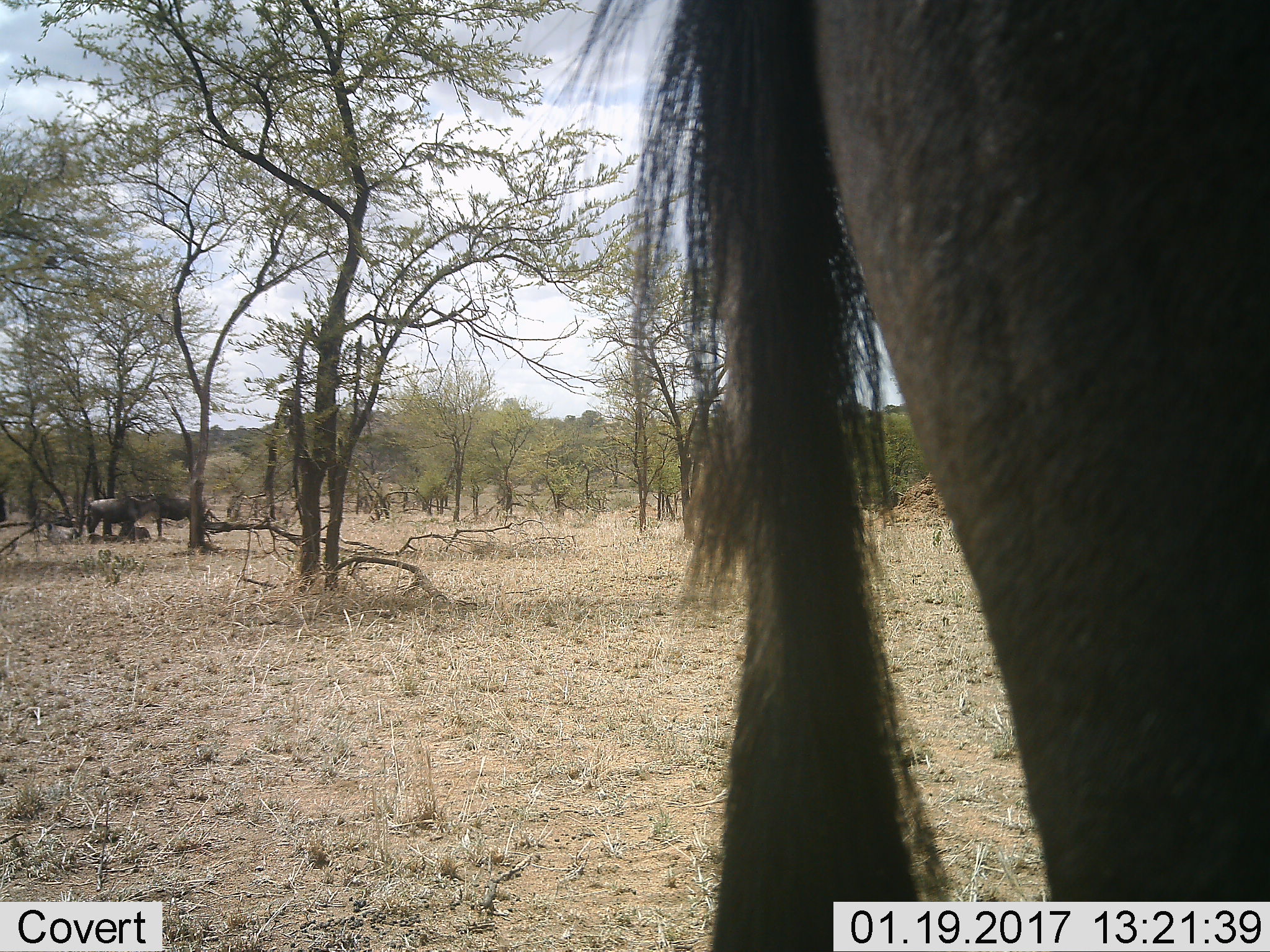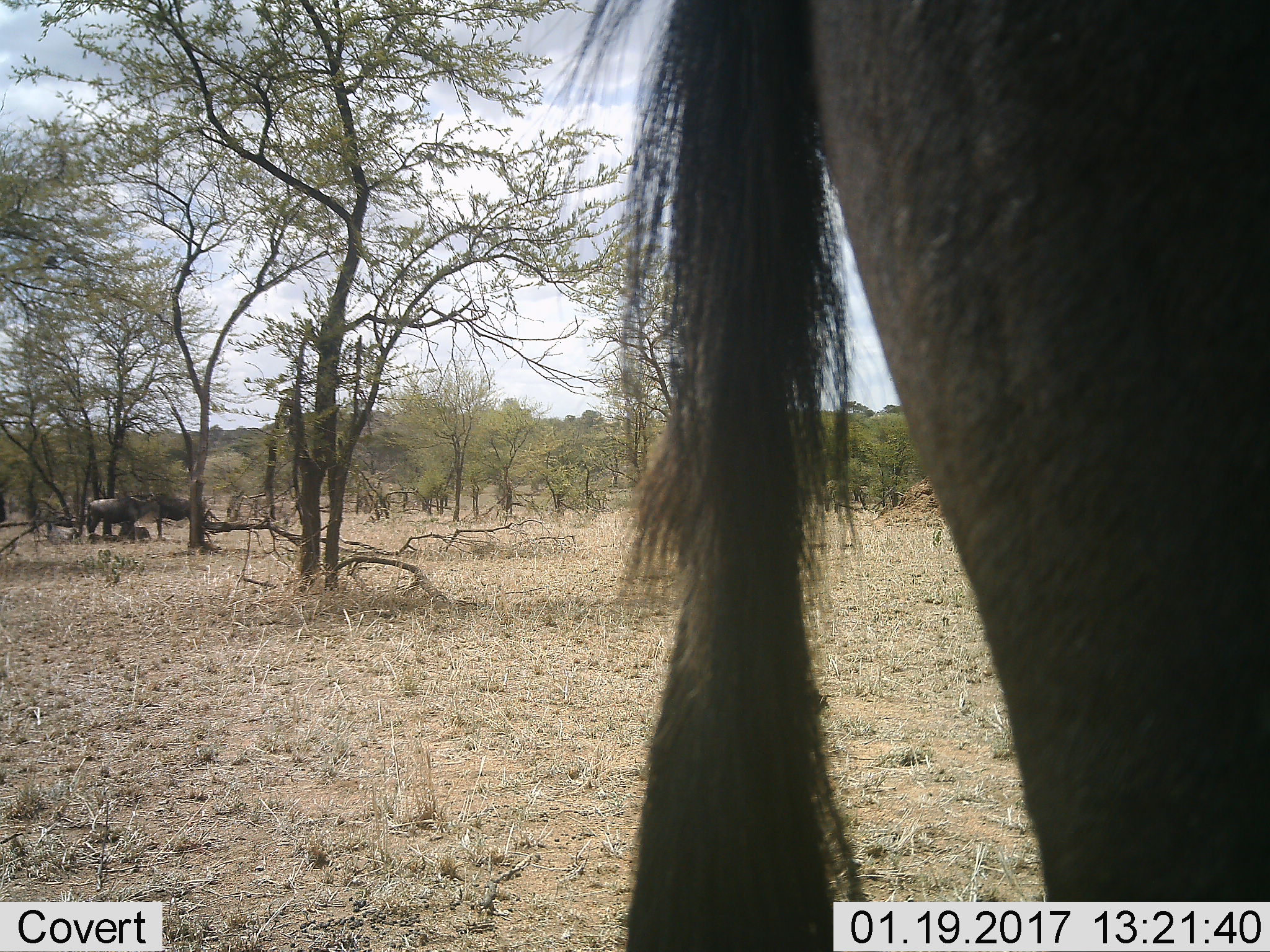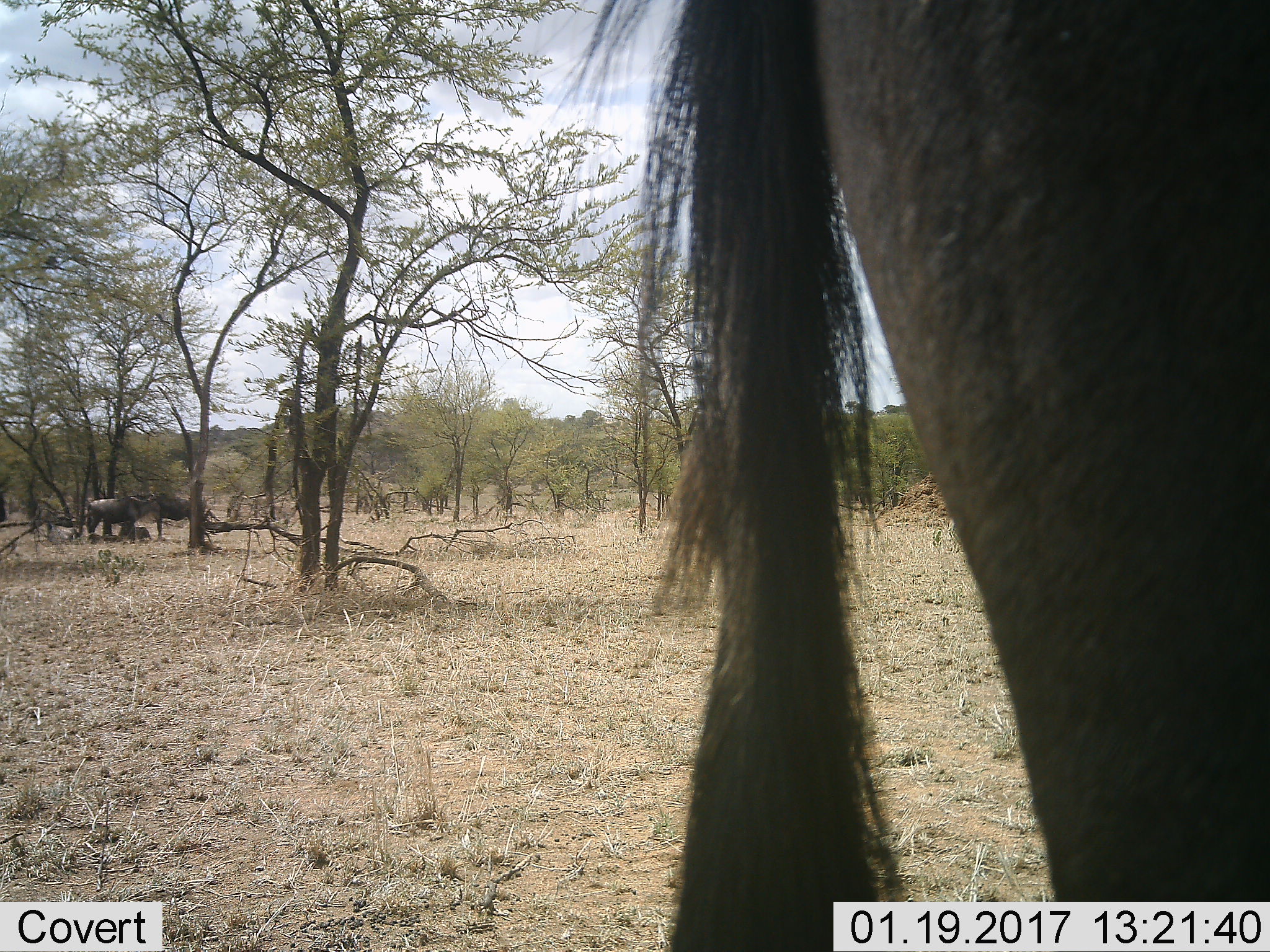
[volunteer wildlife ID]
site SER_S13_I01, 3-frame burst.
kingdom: Animalia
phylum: Chordata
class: Mammalia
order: Artiodactyla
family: Bovidae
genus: Connochaetes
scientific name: Connochaetes taurinus taurinus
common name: blue wildebeest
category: wildebeestblue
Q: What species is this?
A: Wildebeestblue (blue wildebeest) (Connochaetes taurinus taurinus).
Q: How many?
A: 3.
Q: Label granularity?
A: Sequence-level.